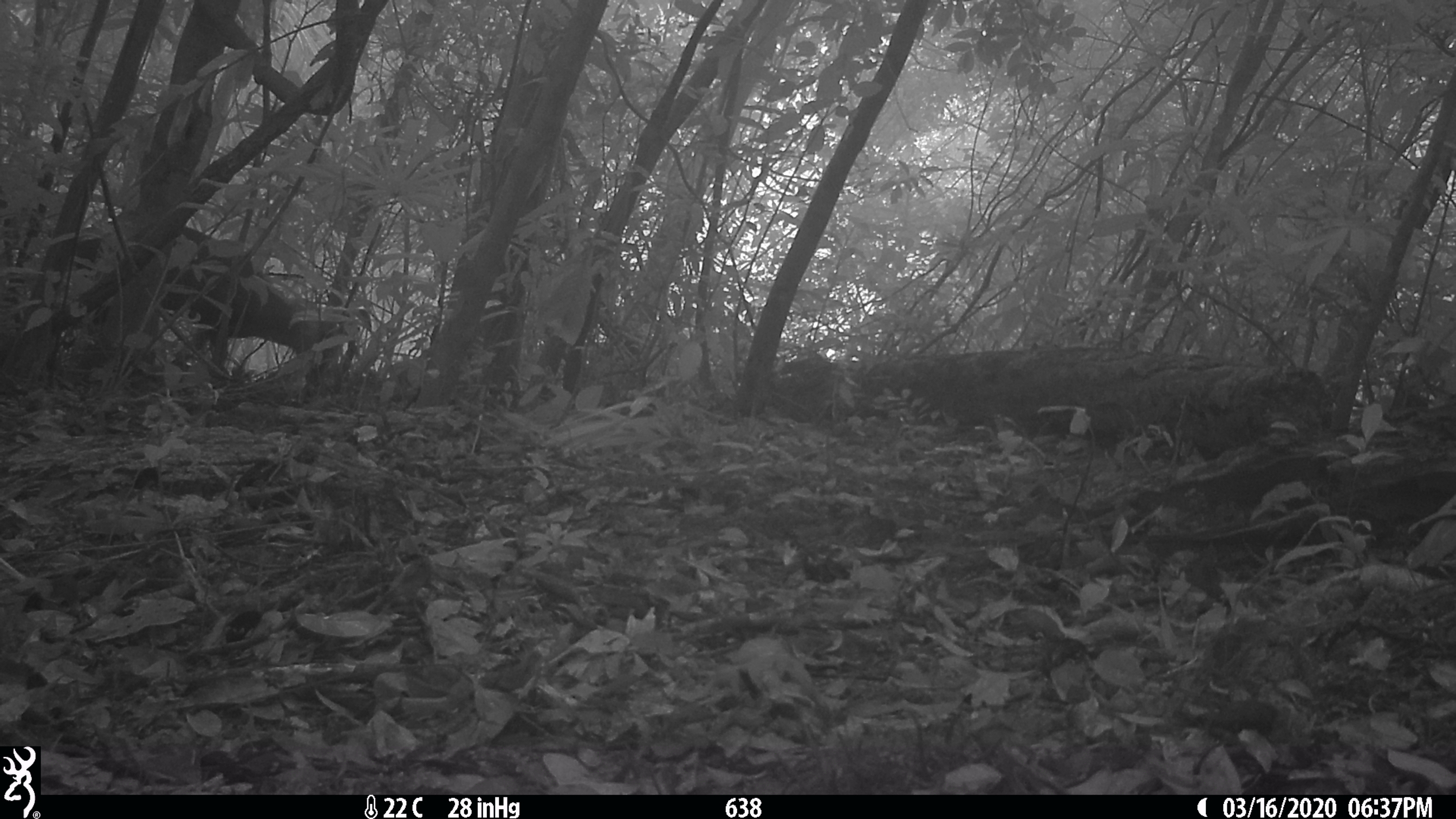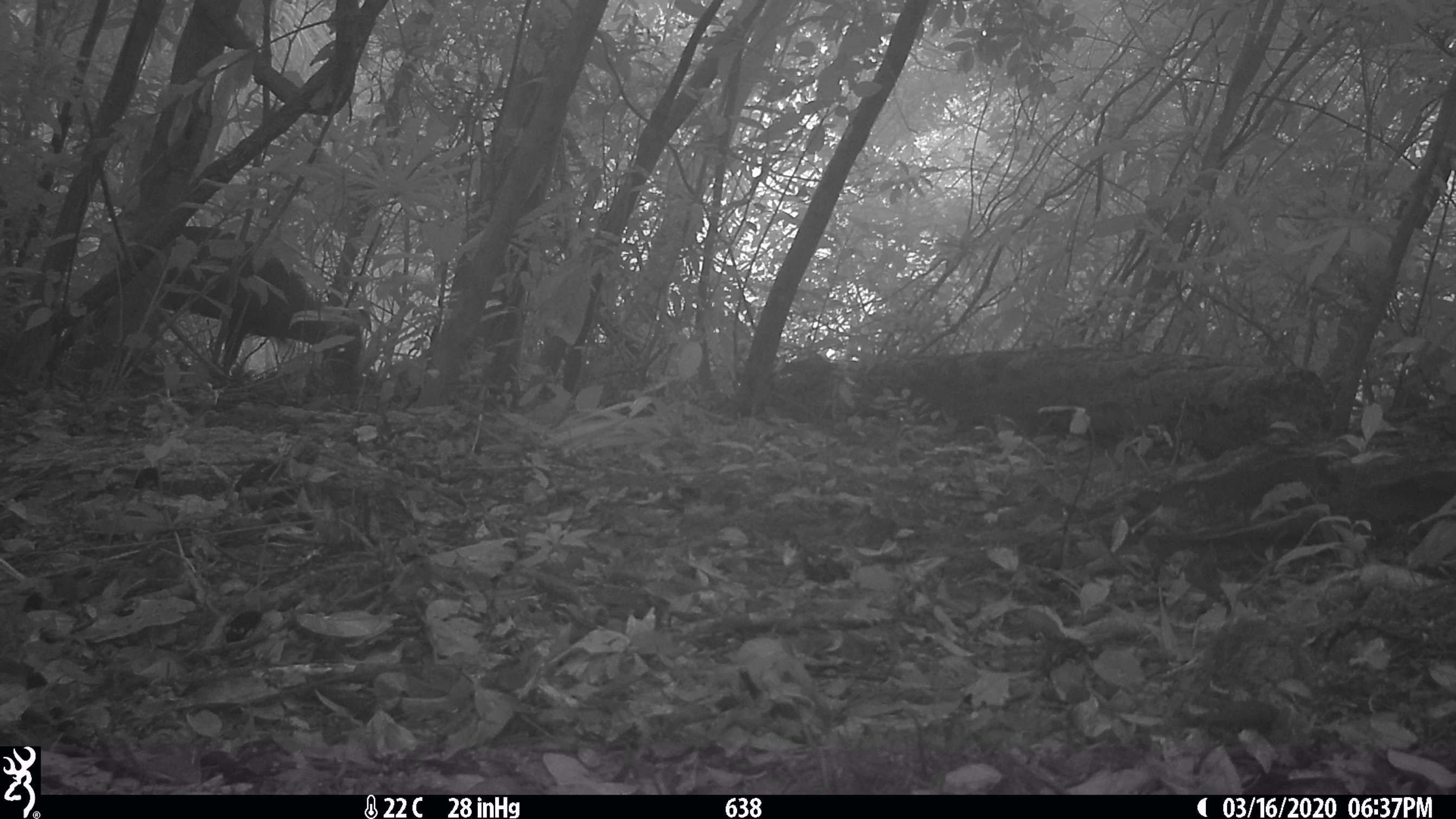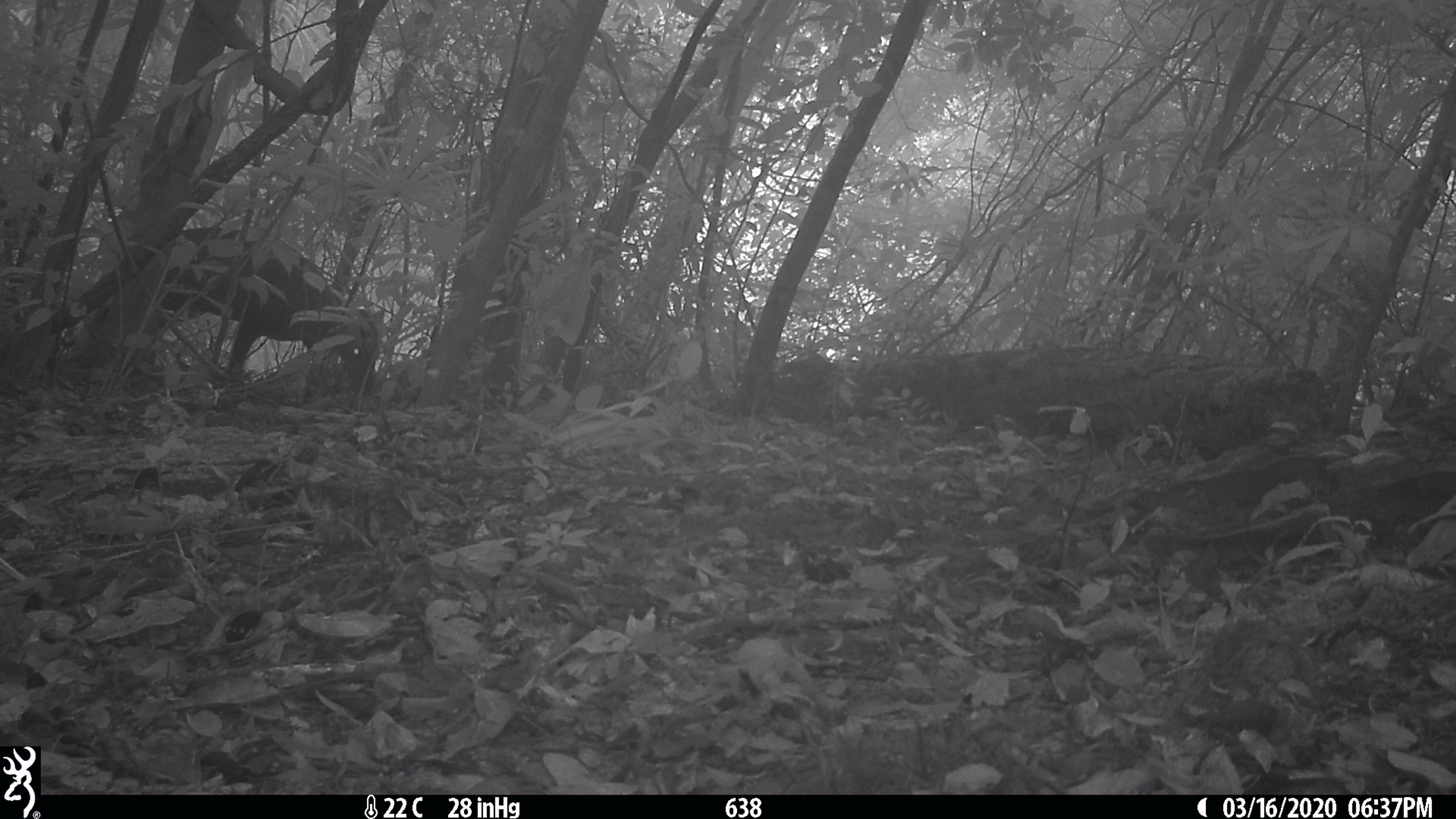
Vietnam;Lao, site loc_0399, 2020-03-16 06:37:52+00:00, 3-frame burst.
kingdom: Animalia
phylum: Chordata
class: Mammalia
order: Artiodactyla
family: Cervidae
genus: Muntiacus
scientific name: Muntiacus rooseveltorum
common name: roosevelt's muntjac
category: roosevelts muntjac group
Roosevelts muntjac group (roosevelt's muntjac) (Muntiacus rooseveltorum). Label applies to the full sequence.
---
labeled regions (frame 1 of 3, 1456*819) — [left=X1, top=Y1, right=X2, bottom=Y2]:
roosevelts muntjac group: [left=70, top=222, right=322, bottom=387]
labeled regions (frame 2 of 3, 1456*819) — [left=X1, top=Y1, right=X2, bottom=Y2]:
roosevelts muntjac group: [left=154, top=224, right=359, bottom=371]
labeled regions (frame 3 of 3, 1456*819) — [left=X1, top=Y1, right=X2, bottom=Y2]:
roosevelts muntjac group: [left=151, top=226, right=383, bottom=394]